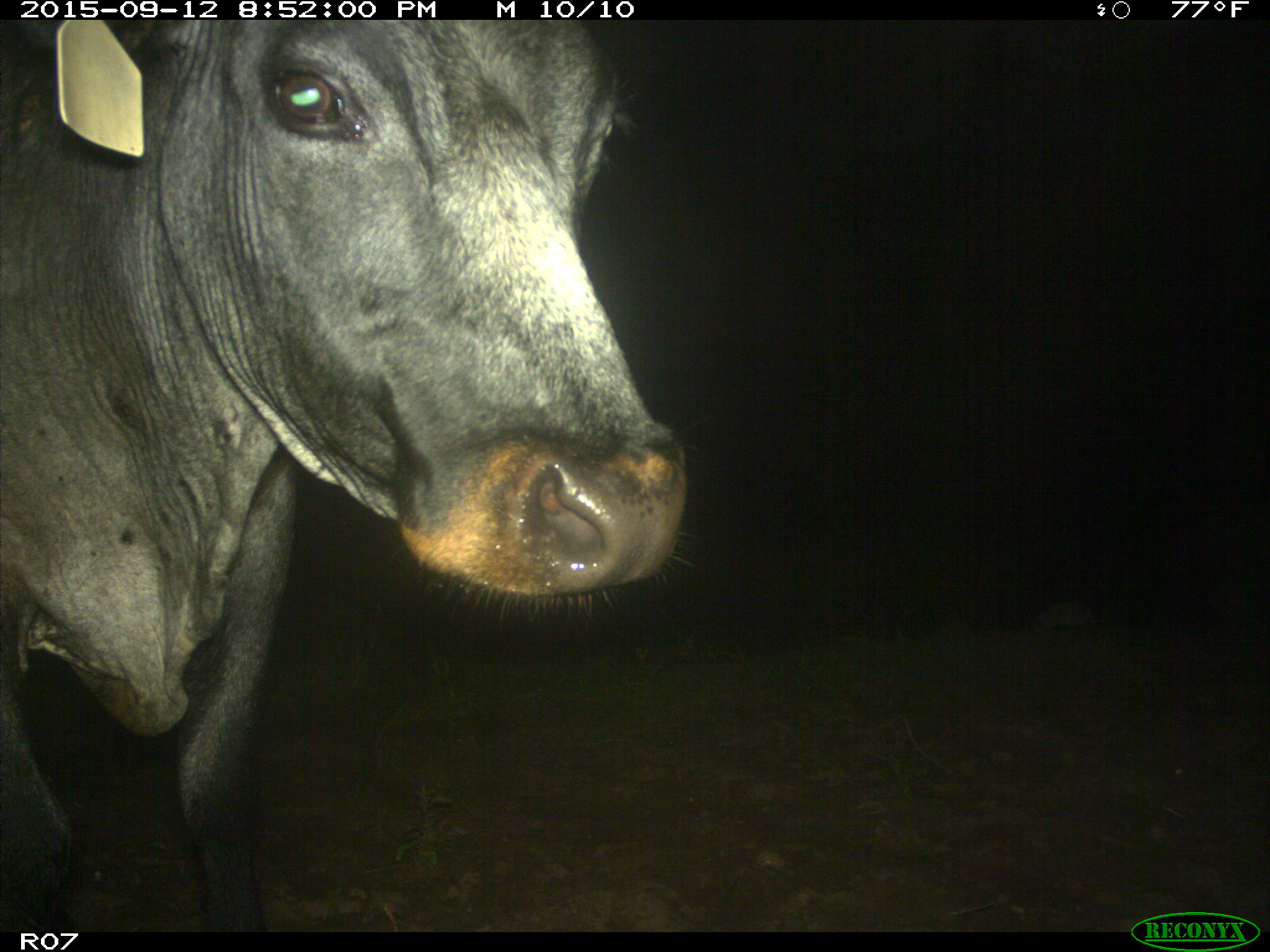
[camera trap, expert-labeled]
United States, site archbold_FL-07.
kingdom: Animalia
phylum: Chordata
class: Mammalia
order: Artiodactyla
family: Bovidae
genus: Bos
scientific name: Bos taurus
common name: domestic cow